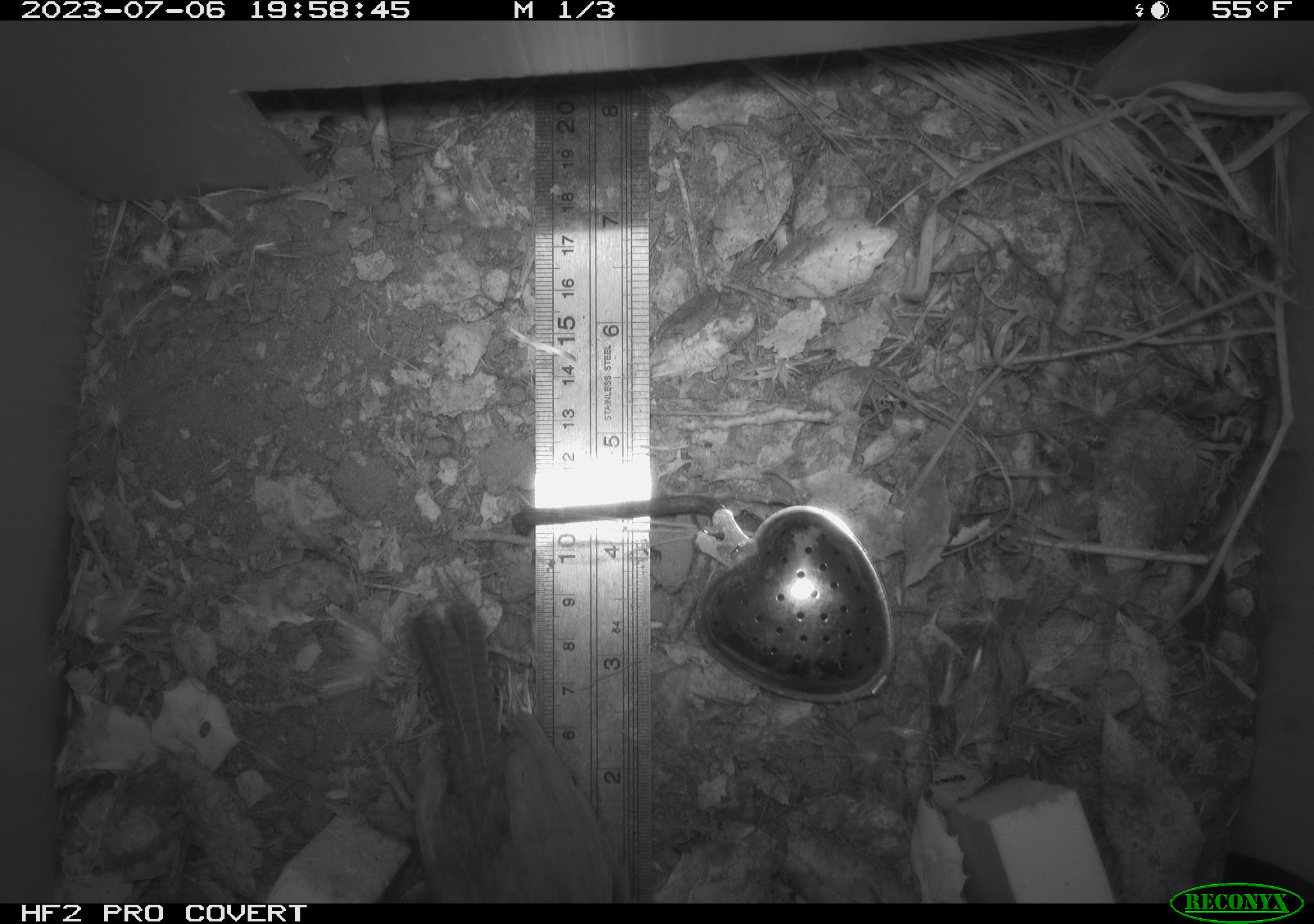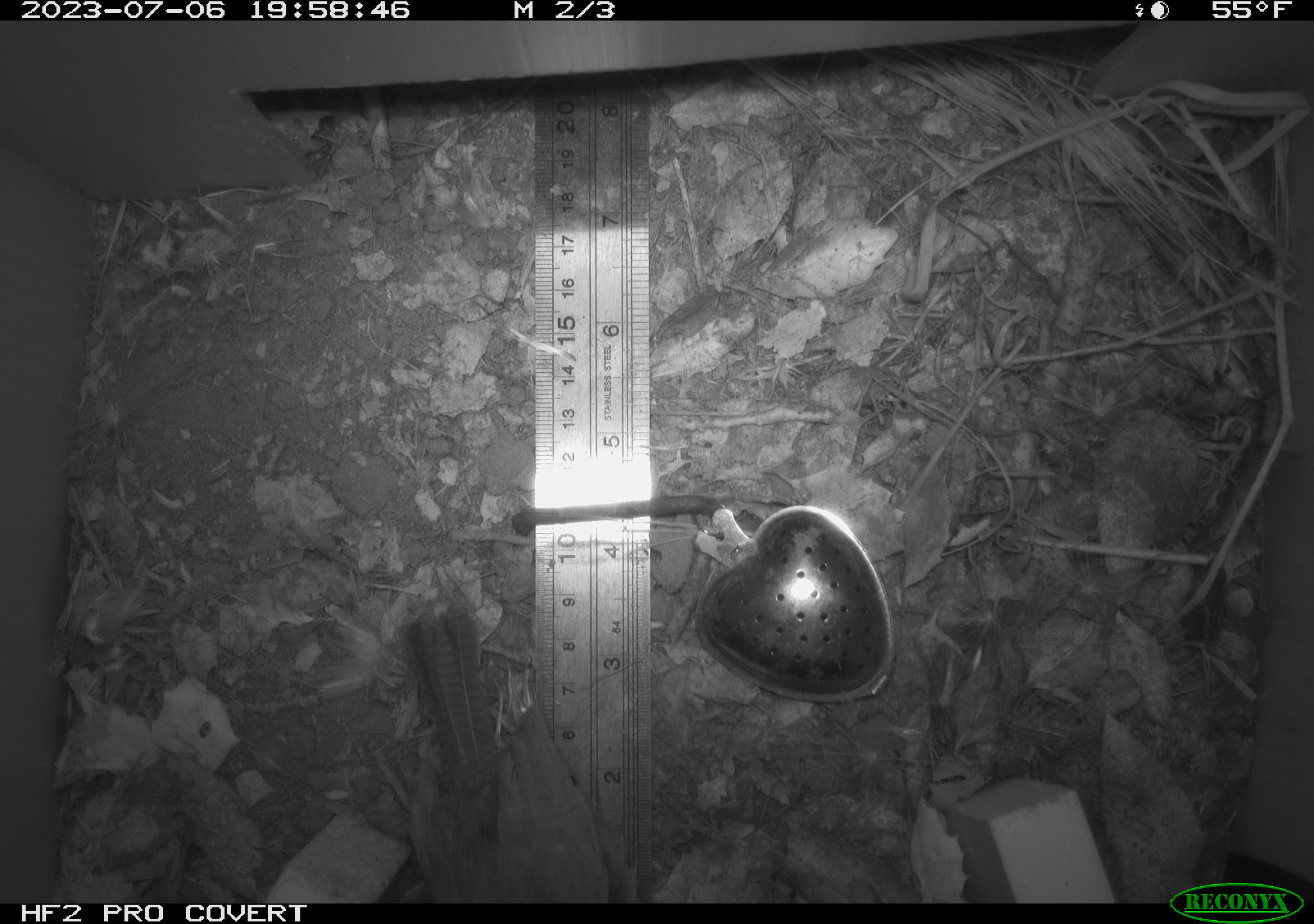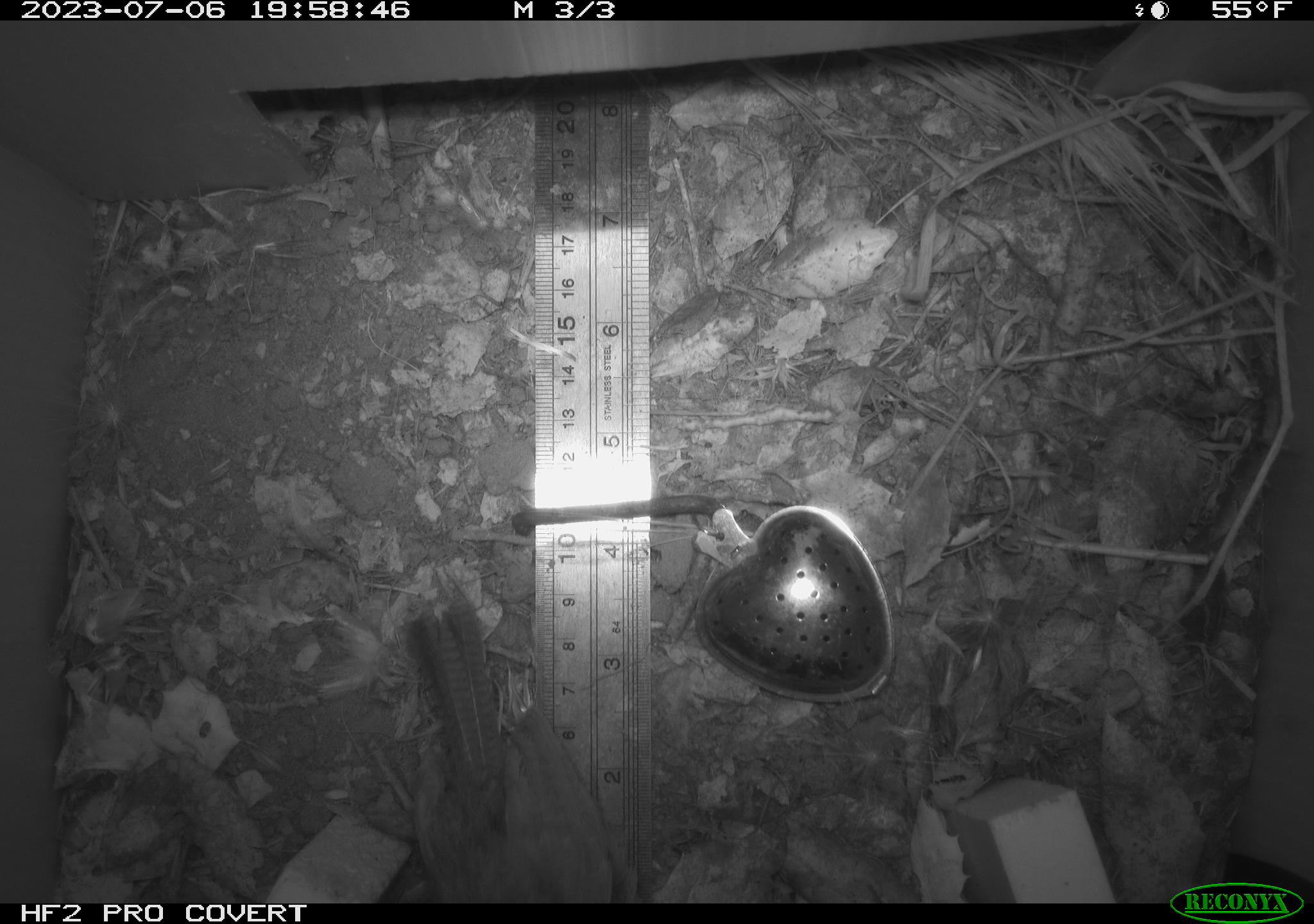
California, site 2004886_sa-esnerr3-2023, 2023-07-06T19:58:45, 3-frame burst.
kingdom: Animalia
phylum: Chordata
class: Aves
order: Passeriformes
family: Troglodytidae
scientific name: Troglodytidae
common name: wren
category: troglodytidae family